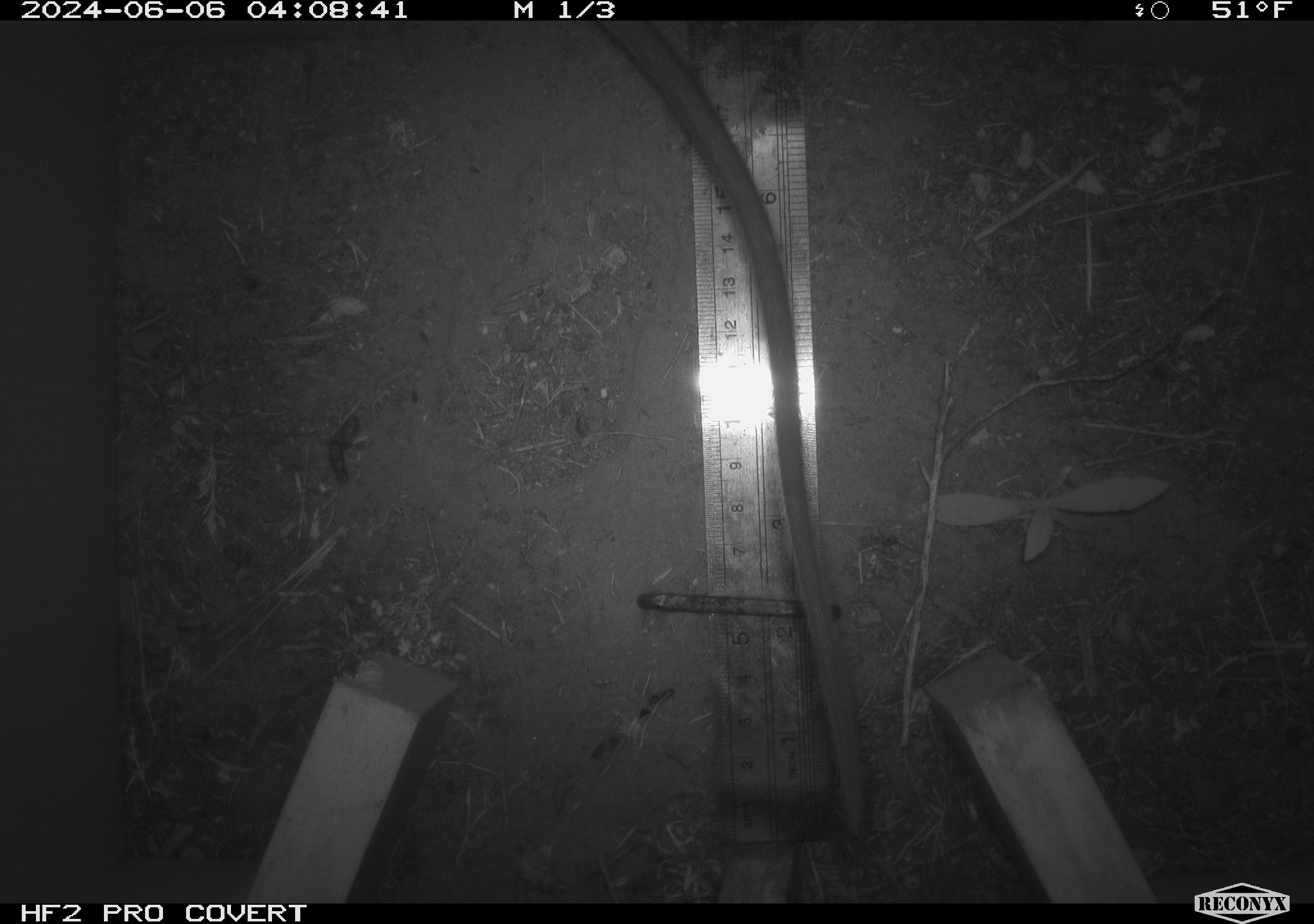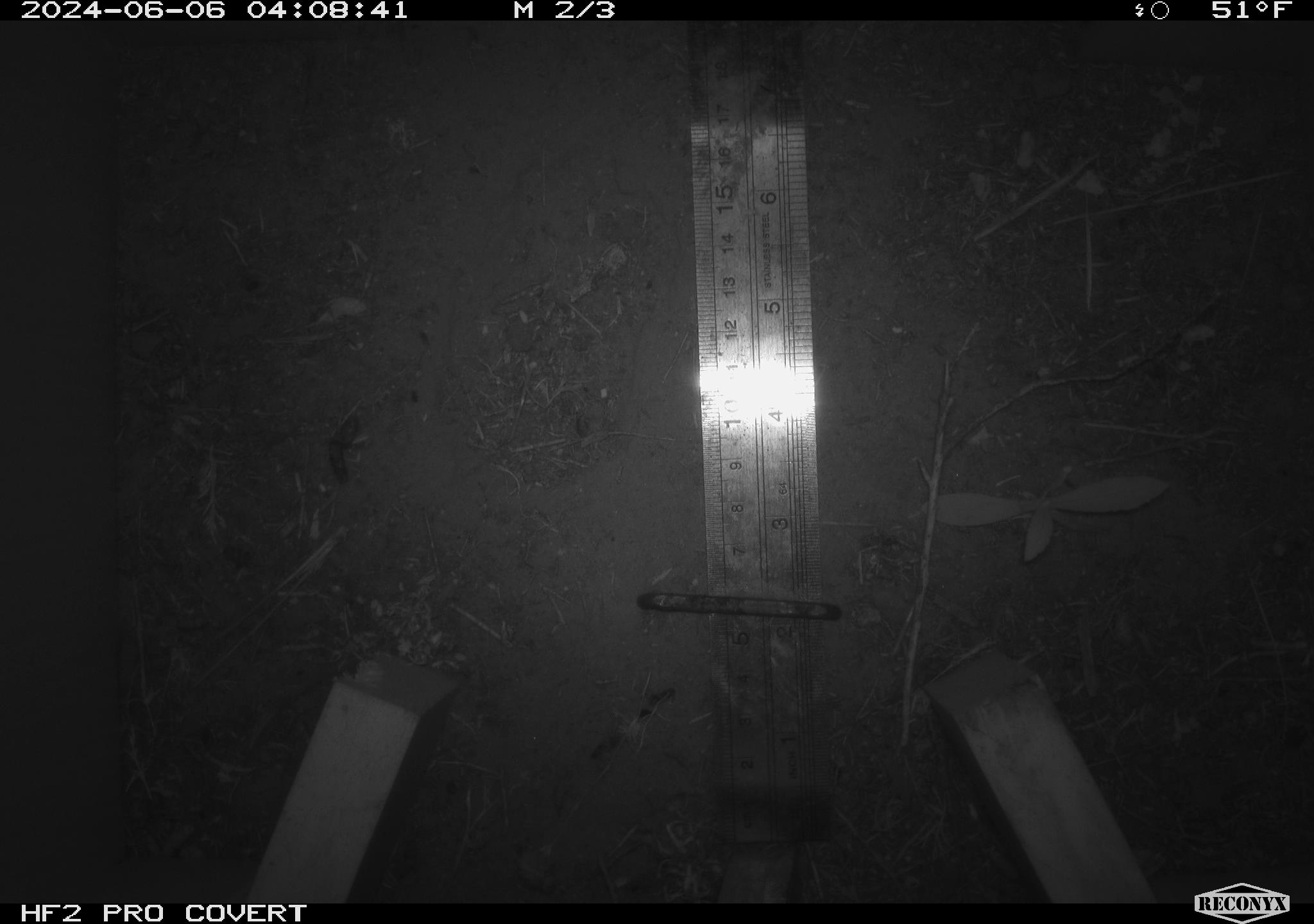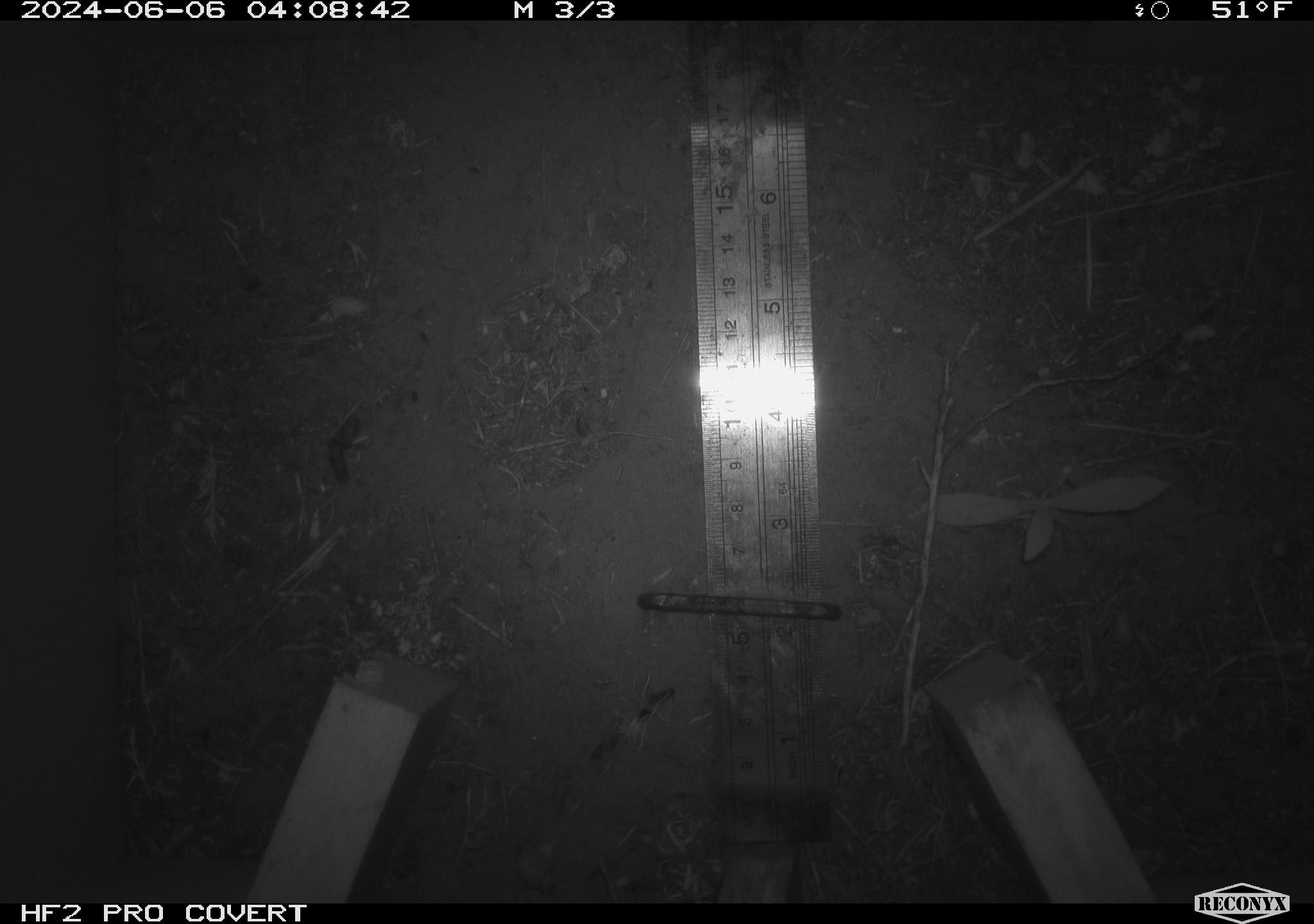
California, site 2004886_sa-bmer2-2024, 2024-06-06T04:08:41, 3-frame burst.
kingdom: Animalia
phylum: Chordata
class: Mammalia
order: Rodentia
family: Muridae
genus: Rattus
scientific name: Rattus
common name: rat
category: rattus species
Rattus species (rat) (Rattus).